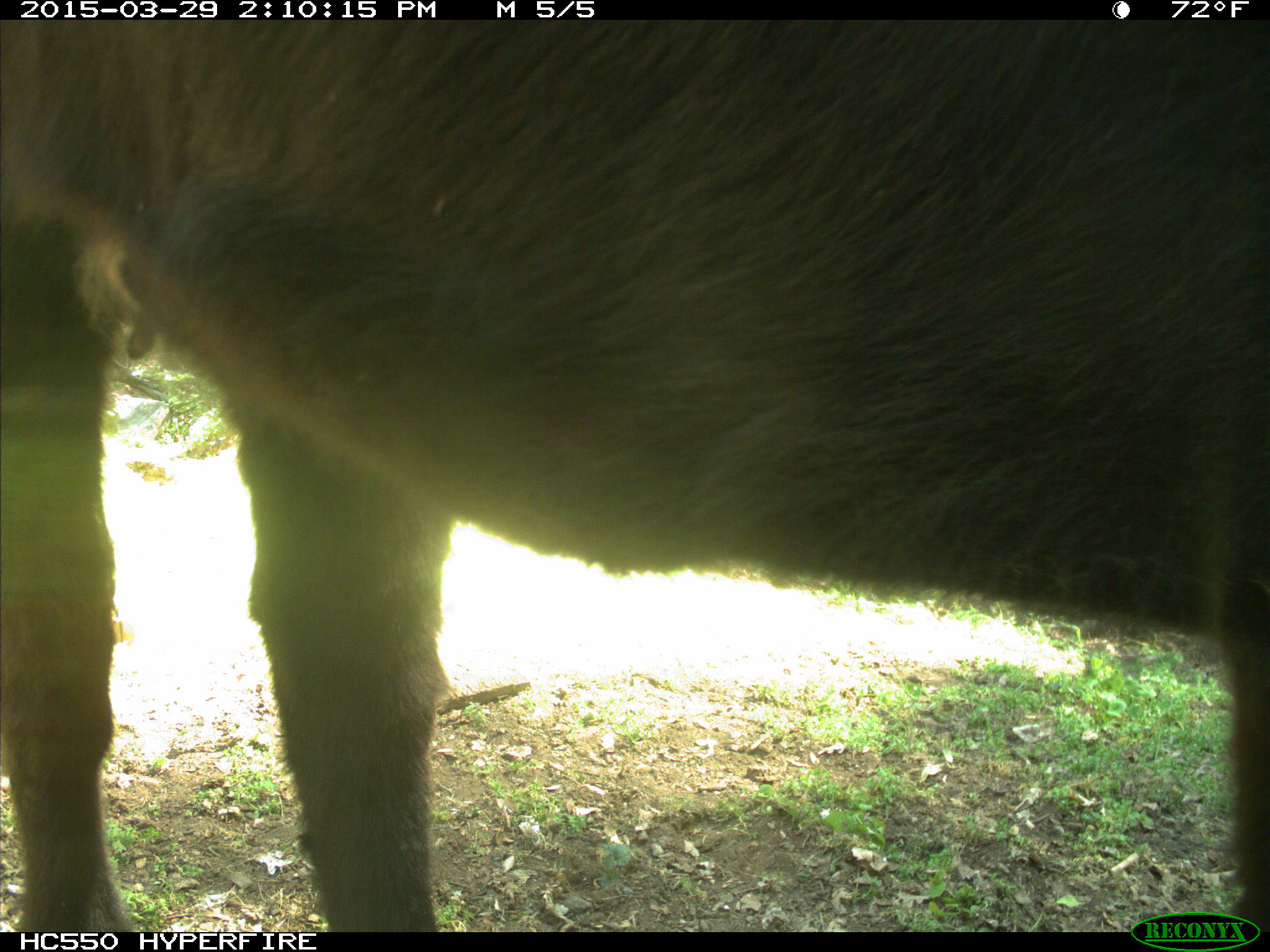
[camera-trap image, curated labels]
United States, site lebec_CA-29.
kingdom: Animalia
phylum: Chordata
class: Mammalia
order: Artiodactyla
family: Bovidae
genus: Bos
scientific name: Bos taurus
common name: domestic cow